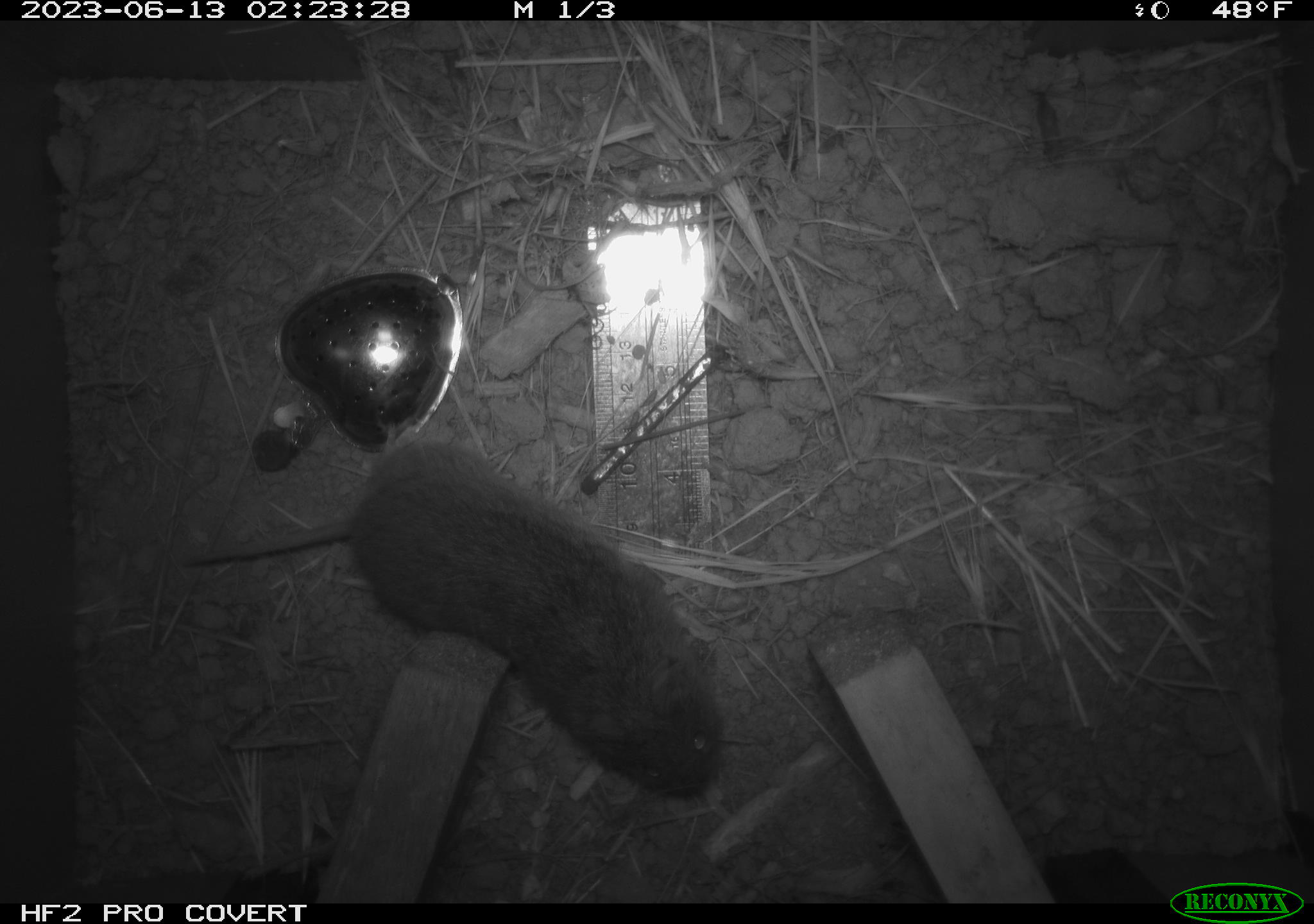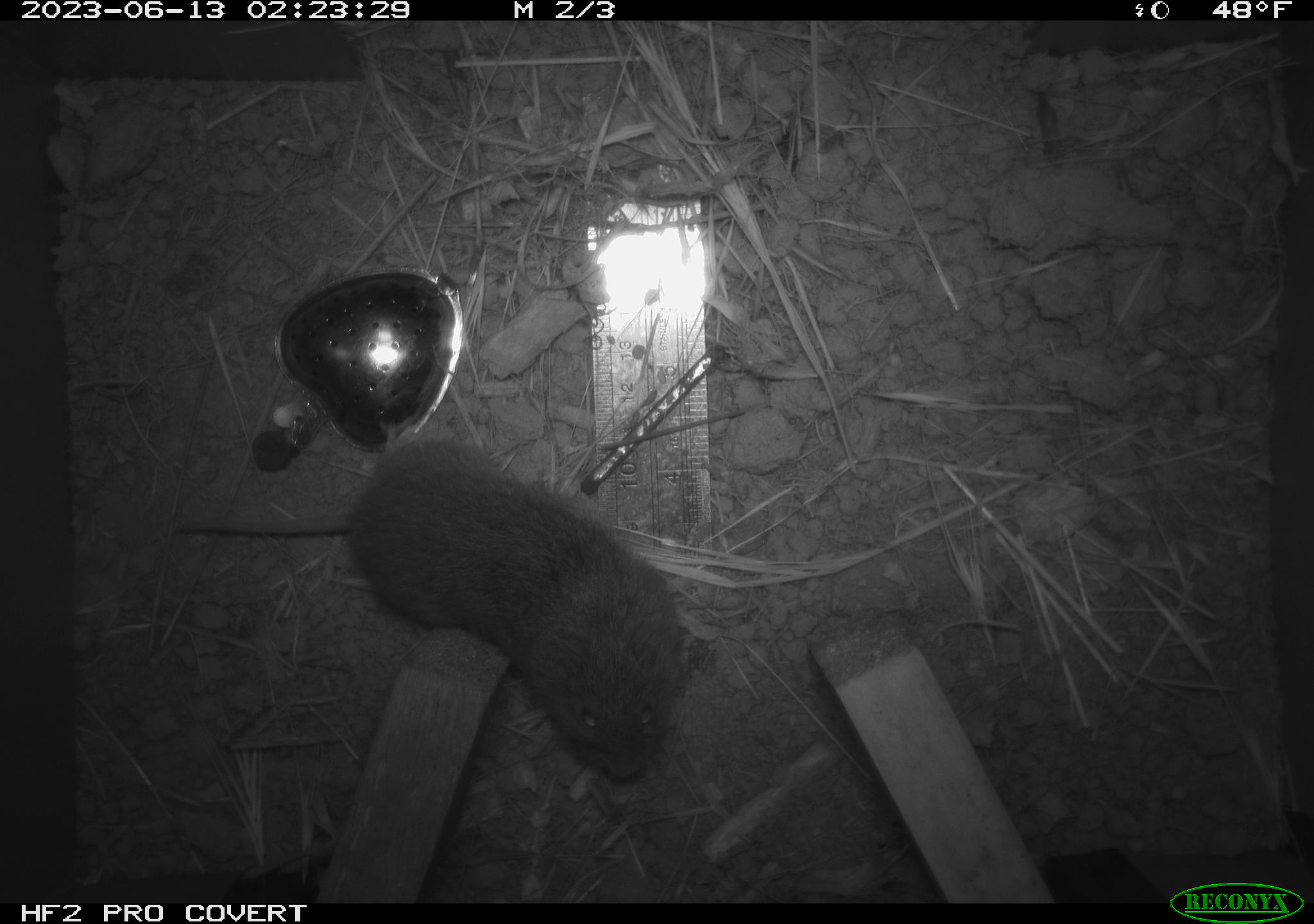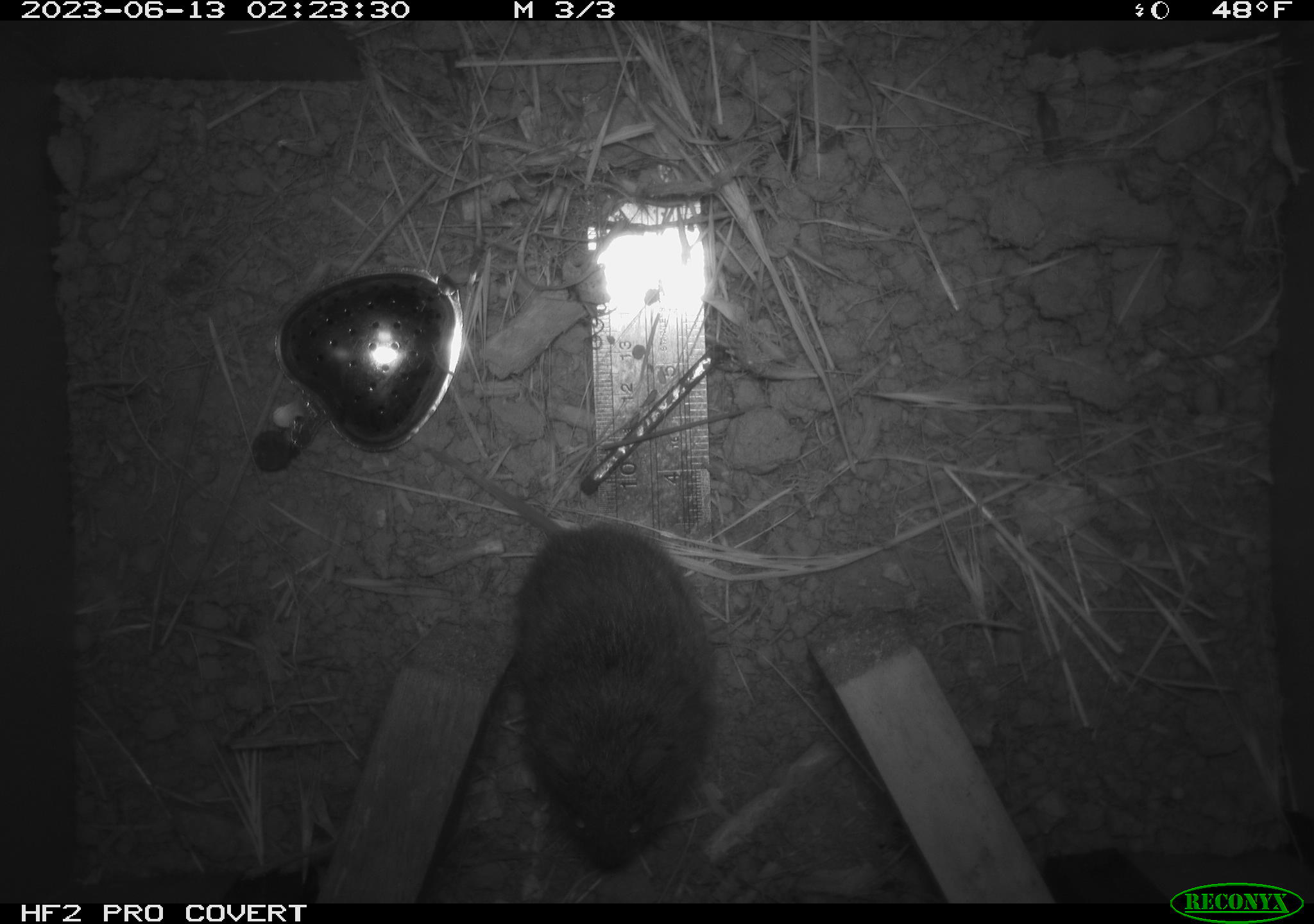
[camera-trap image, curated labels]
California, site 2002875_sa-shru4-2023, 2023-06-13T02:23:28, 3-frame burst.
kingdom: Animalia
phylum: Chordata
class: Mammalia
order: Rodentia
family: Cricetidae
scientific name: Arvicolinae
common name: voles, lemmings, and muskrats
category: arvicolinae subfamily